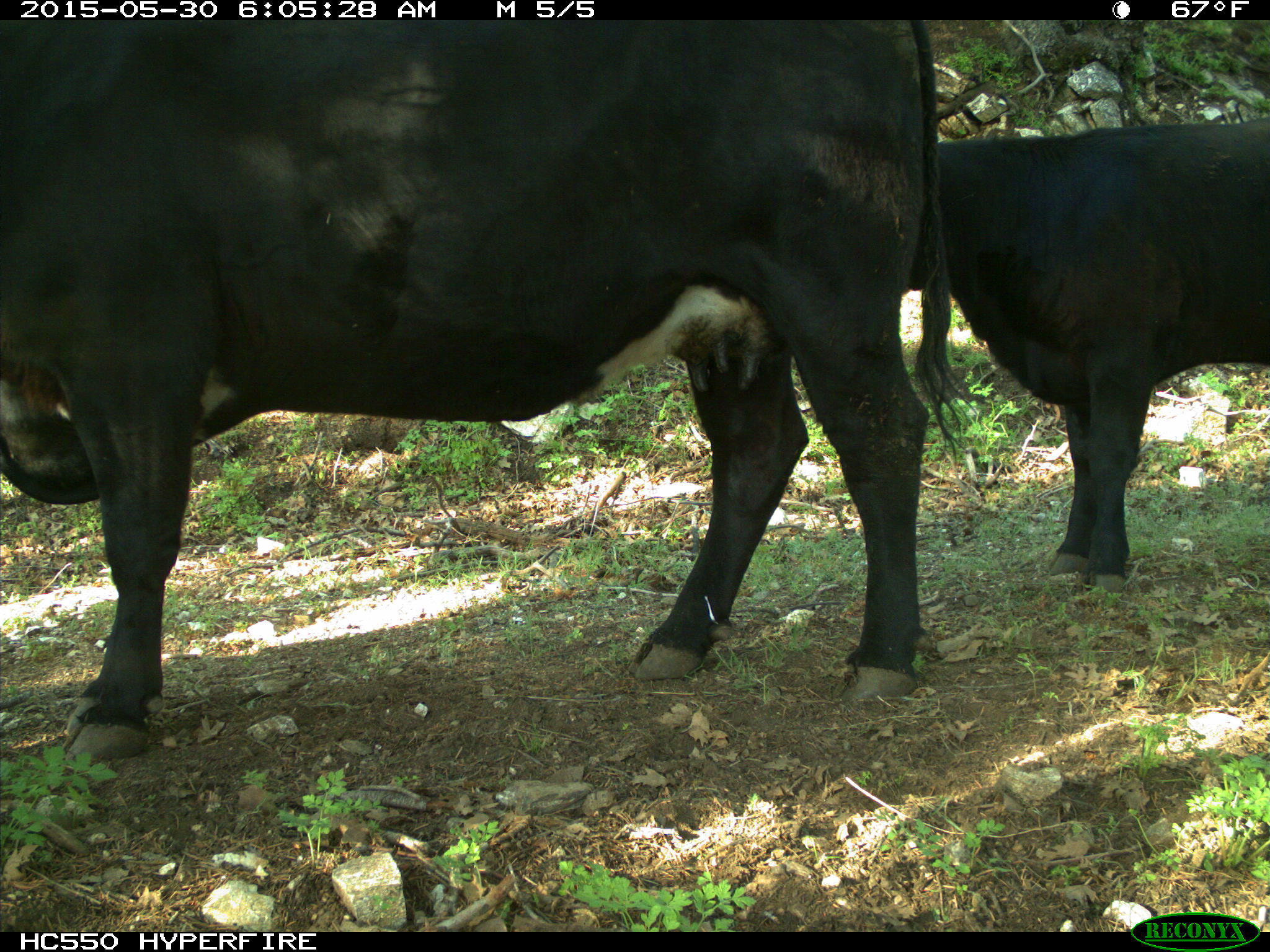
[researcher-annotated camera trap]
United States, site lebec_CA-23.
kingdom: Animalia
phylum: Chordata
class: Mammalia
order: Artiodactyla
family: Bovidae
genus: Bos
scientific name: Bos taurus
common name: domestic cow